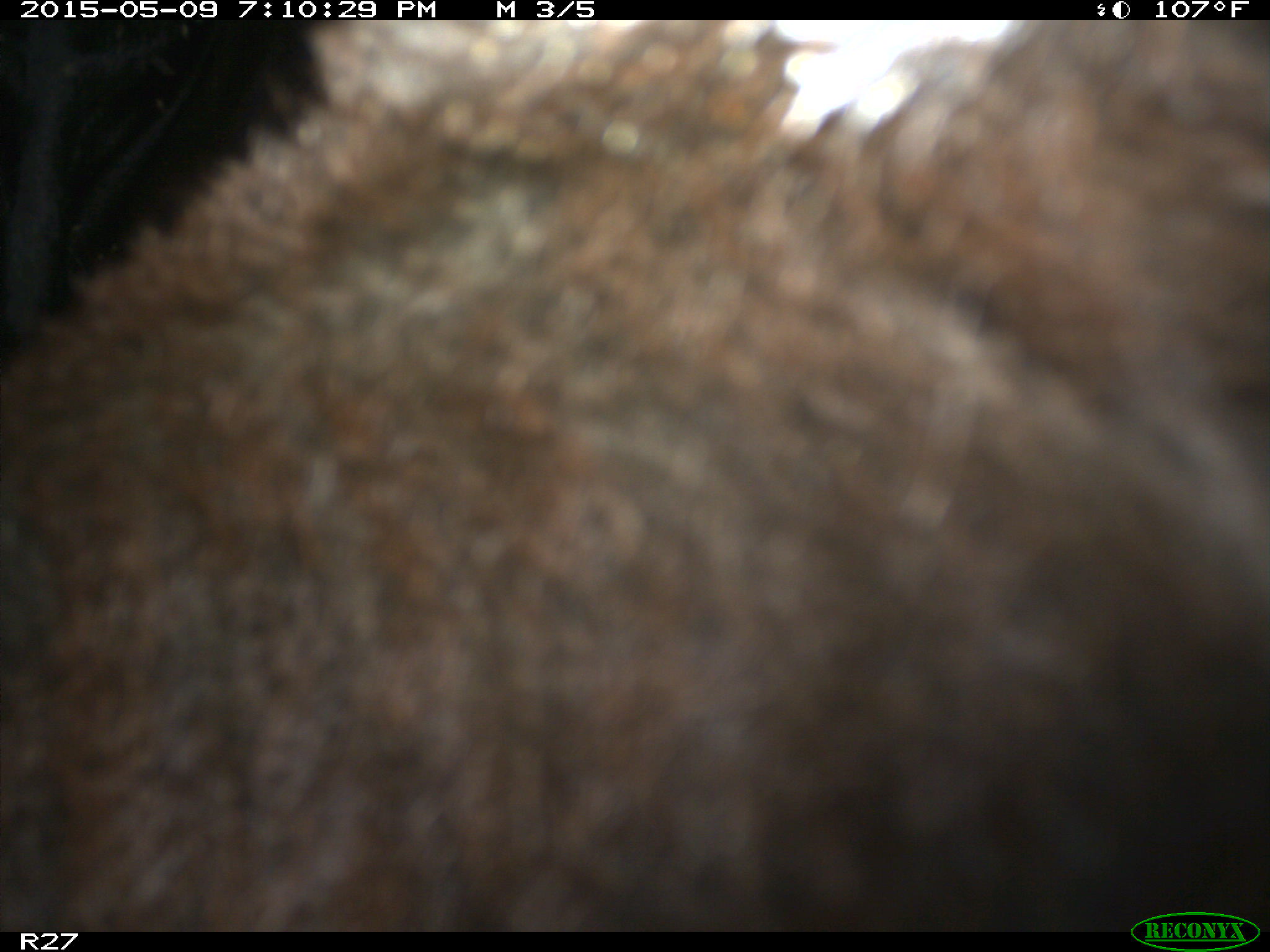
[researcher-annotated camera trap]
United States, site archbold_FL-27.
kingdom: Animalia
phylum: Chordata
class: Mammalia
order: Artiodactyla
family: Bovidae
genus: Bos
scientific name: Bos taurus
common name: domestic cow